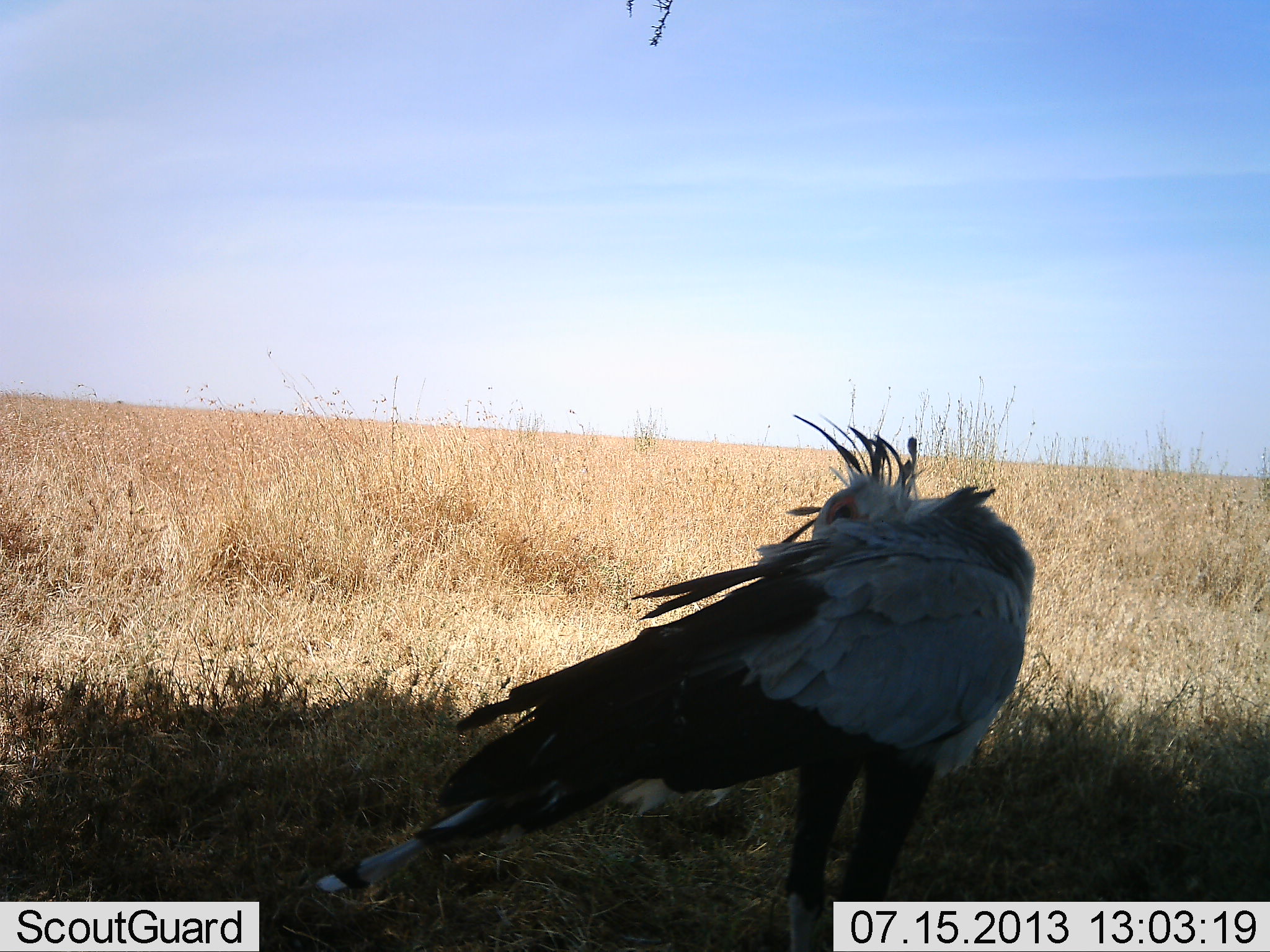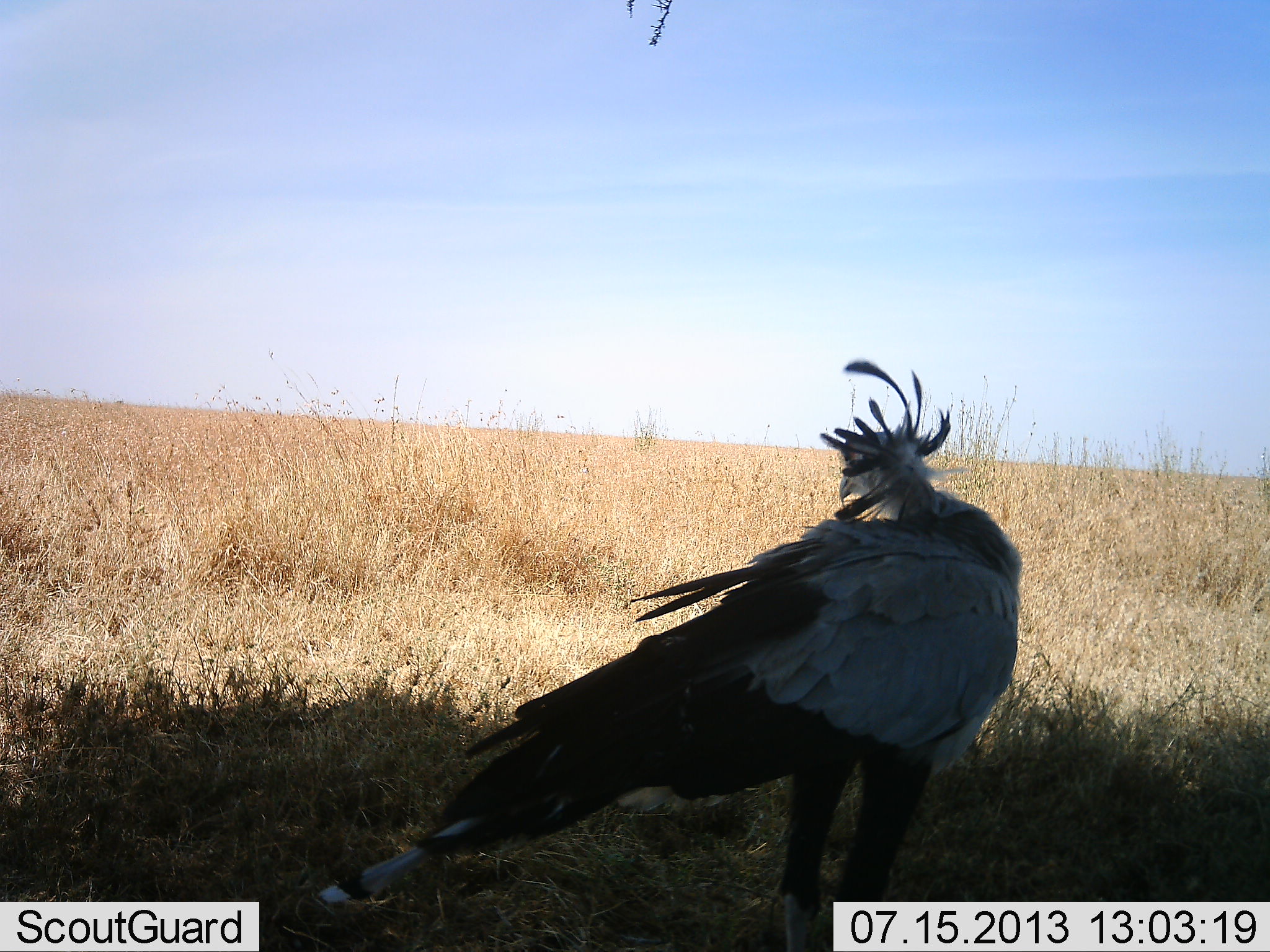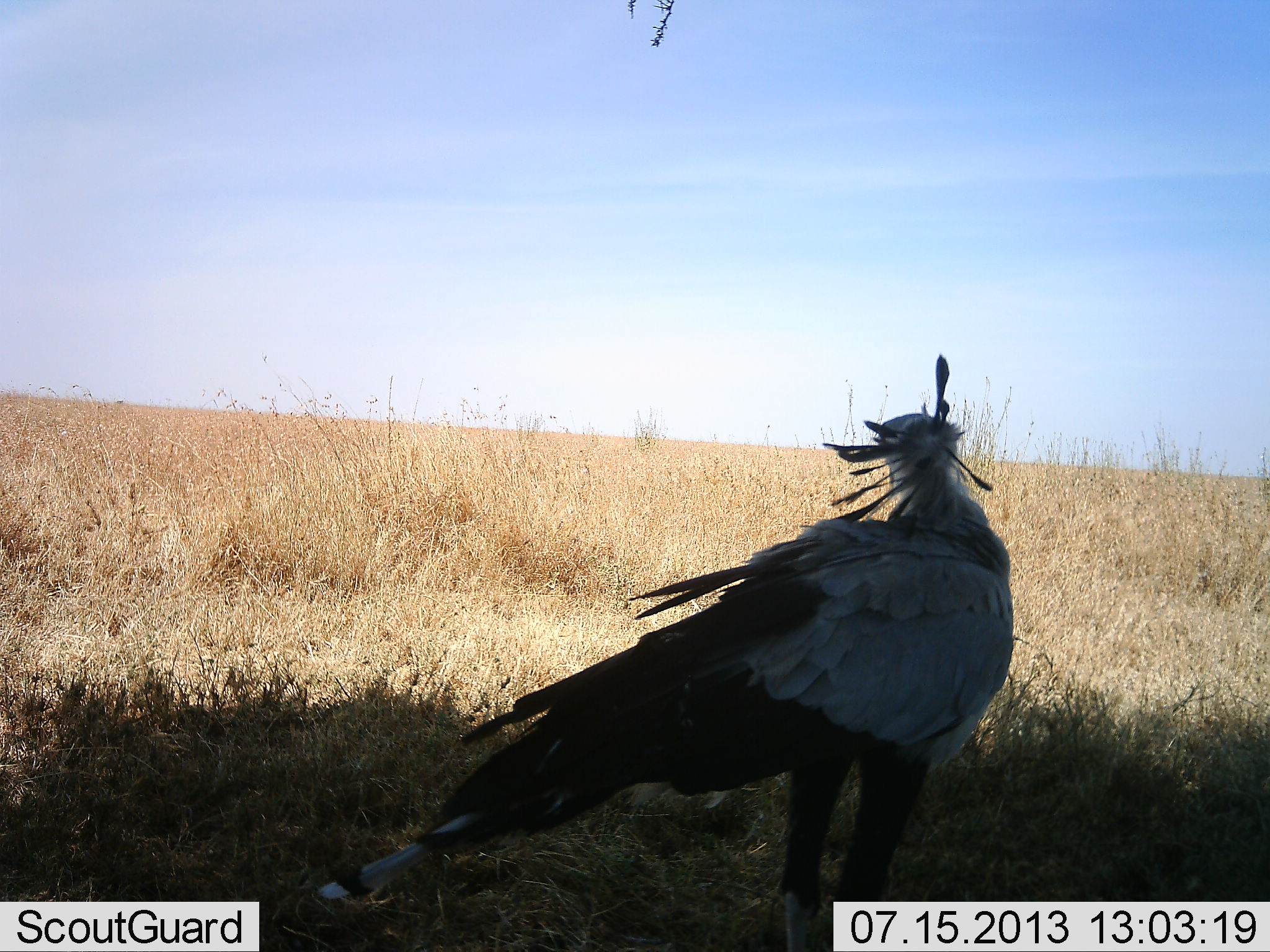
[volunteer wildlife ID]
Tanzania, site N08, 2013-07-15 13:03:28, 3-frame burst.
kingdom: Animalia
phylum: Chordata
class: Aves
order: Accipitriformes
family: Sagittariidae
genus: Sagittarius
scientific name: Sagittarius serpentarius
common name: secretary bird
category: secretarybird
Secretarybird (secretary bird) (Sagittarius serpentarius), count 1. Behavior (volunteer vote fractions): standing 100%, resting 0%, moving 0%, interacting 0%. Young present (vote fraction): 0%. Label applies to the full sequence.